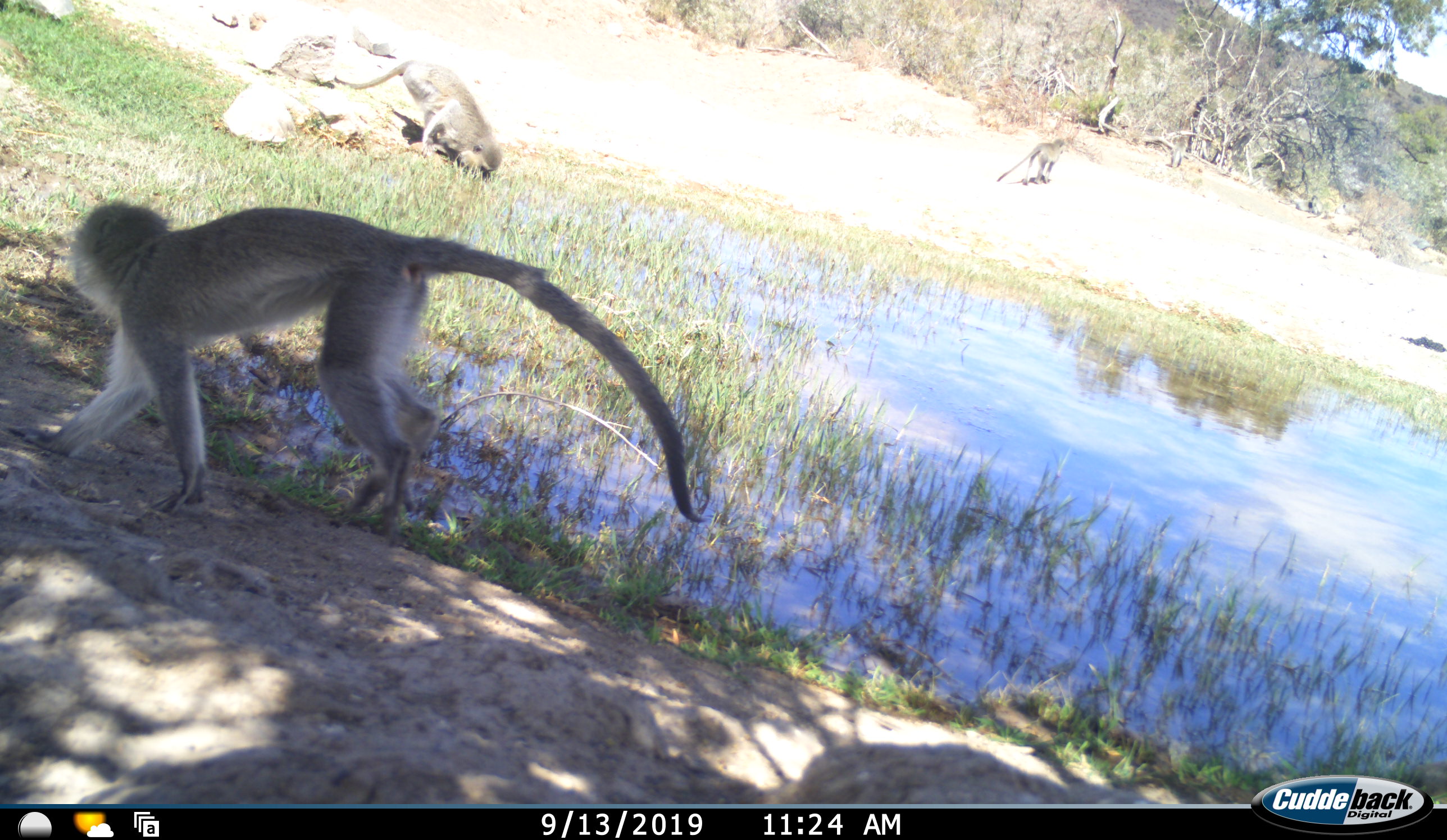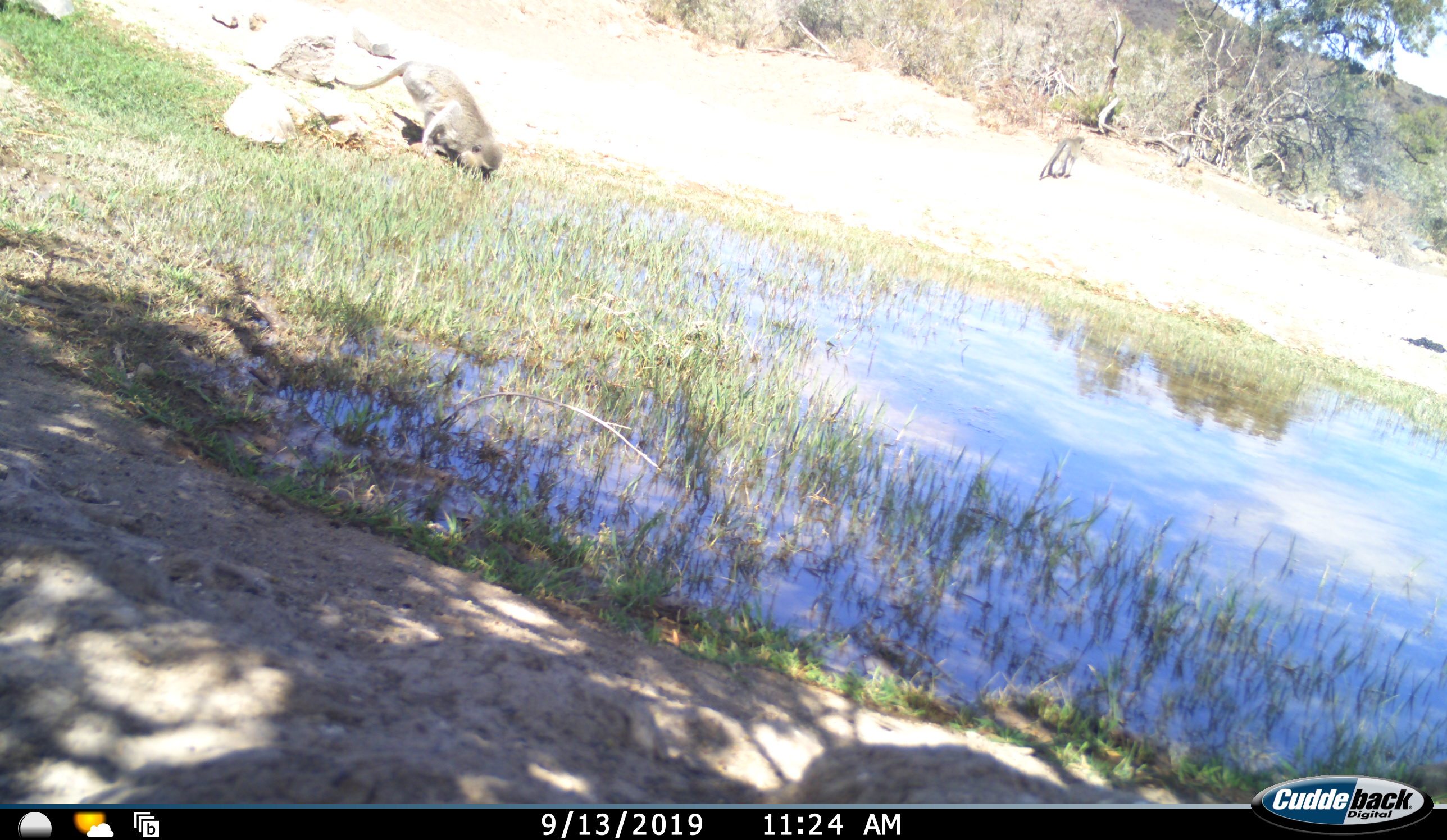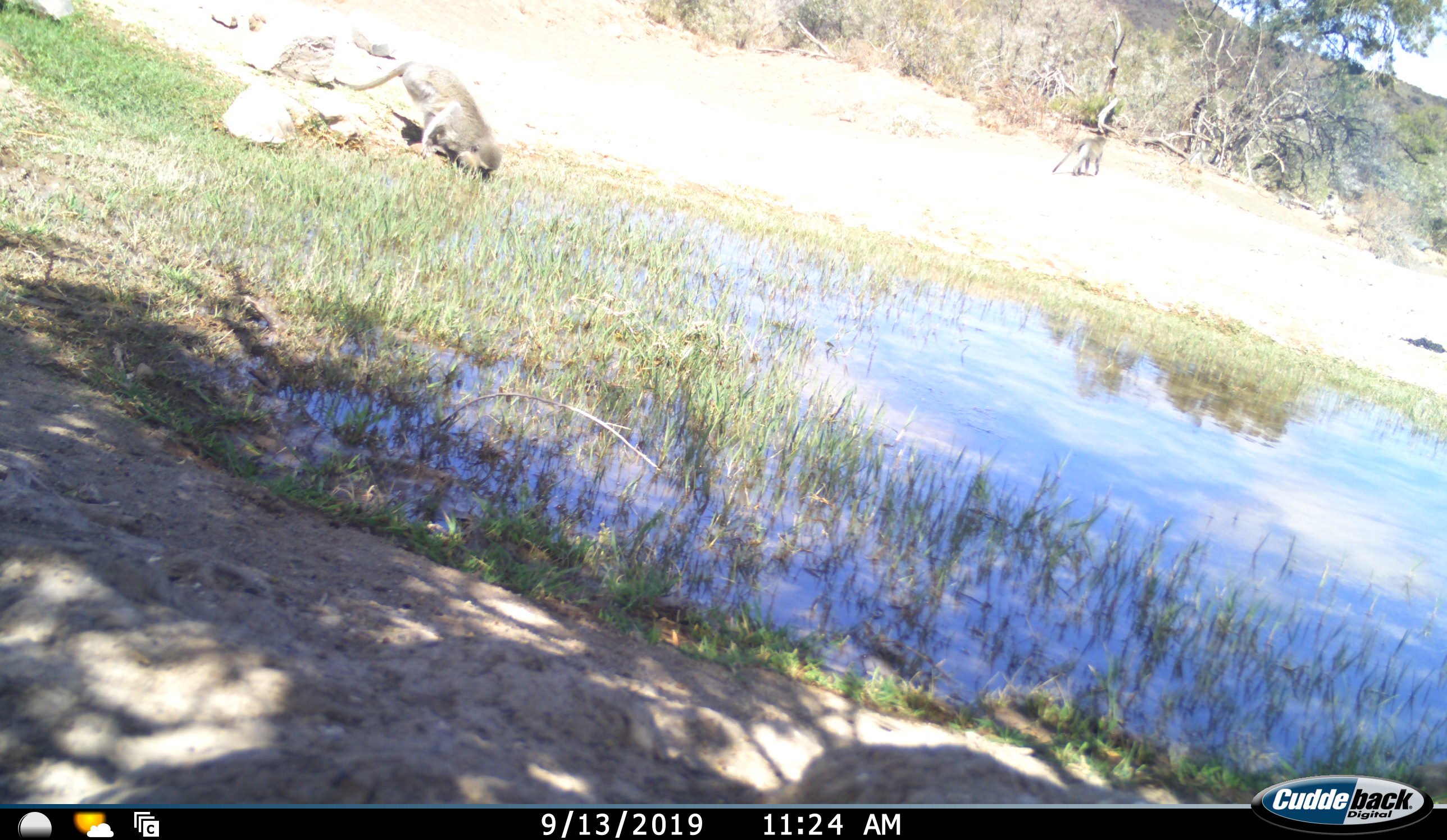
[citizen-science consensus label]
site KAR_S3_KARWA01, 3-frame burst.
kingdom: Animalia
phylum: Chordata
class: Mammalia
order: Primates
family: Cercopithecidae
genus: Chlorocebus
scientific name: Chlorocebus pygerythrus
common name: vervet monkey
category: monkeyvervet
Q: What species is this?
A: Monkeyvervet (vervet monkey) (Chlorocebus pygerythrus).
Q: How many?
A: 6.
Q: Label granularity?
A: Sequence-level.